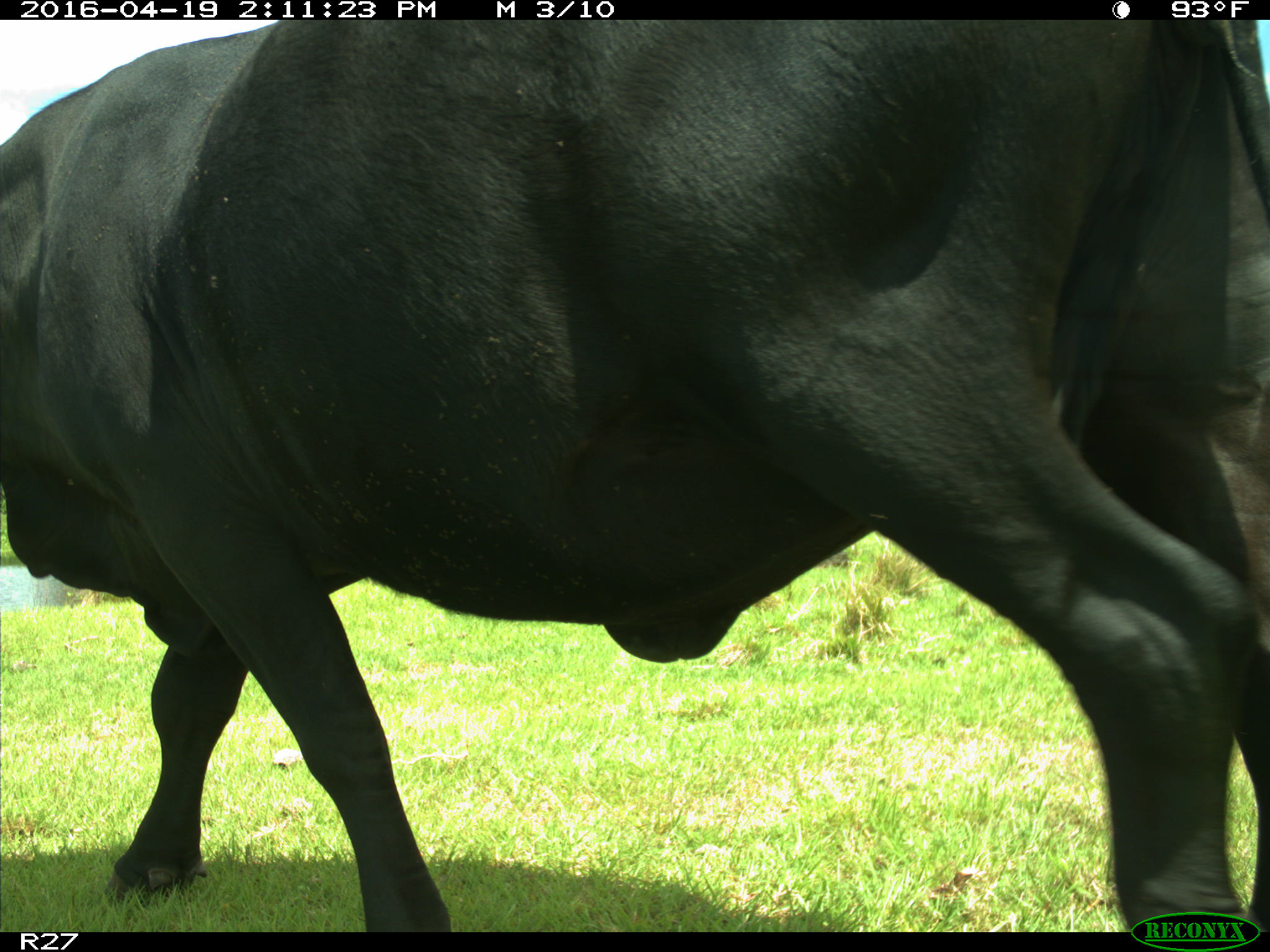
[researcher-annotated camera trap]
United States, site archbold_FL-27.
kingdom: Animalia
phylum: Chordata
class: Mammalia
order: Artiodactyla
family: Bovidae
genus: Bos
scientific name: Bos taurus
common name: domestic cow